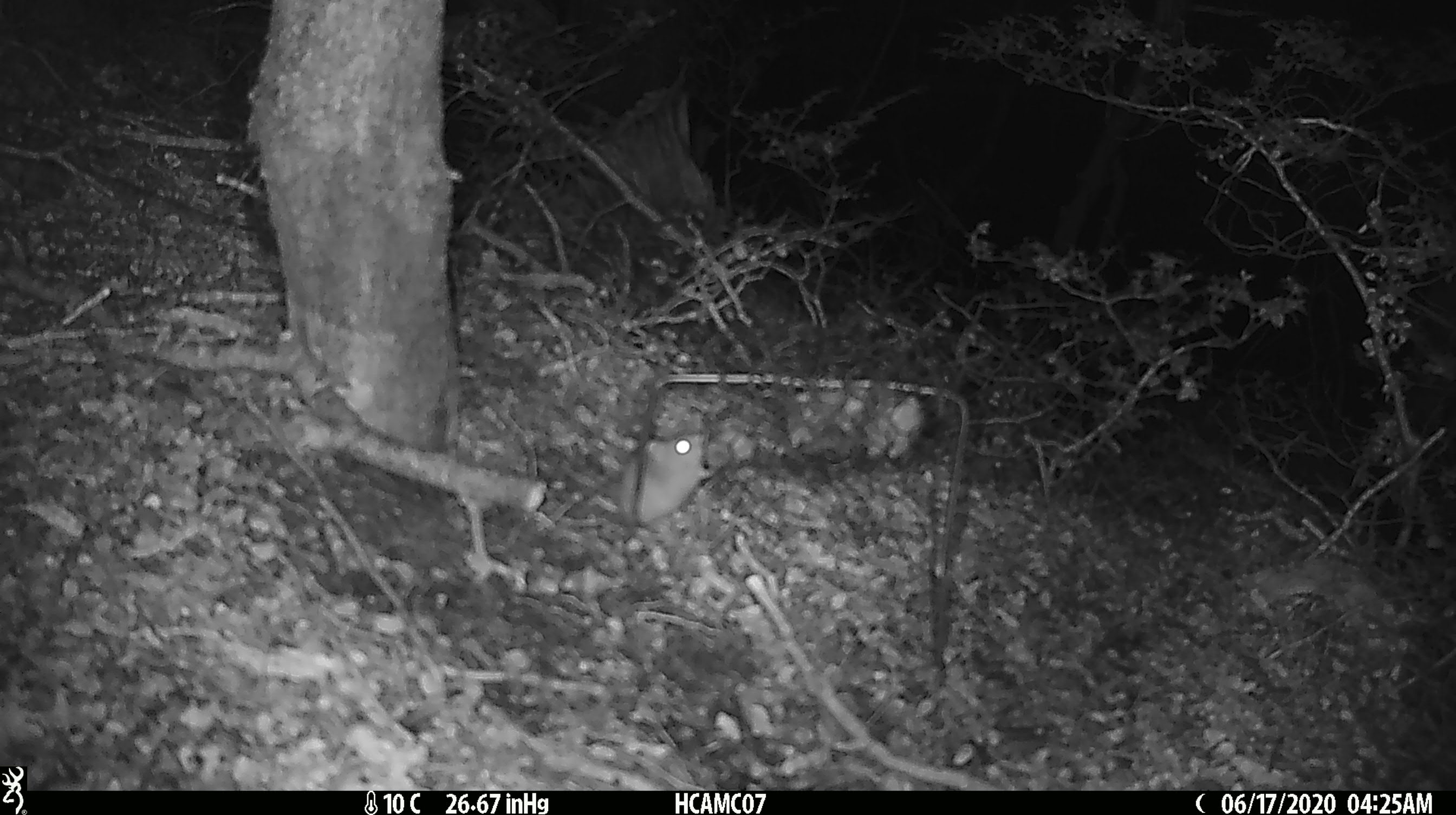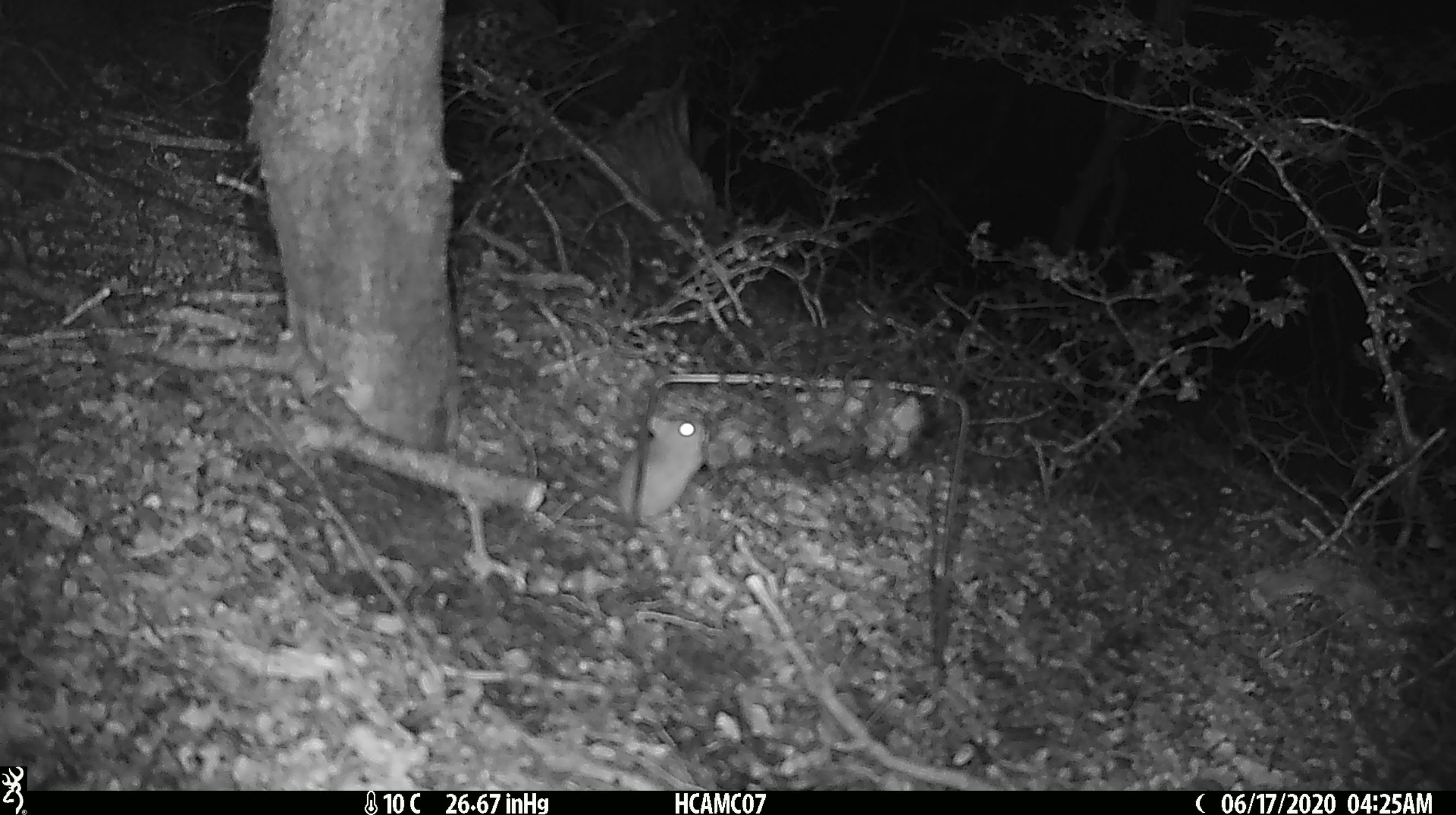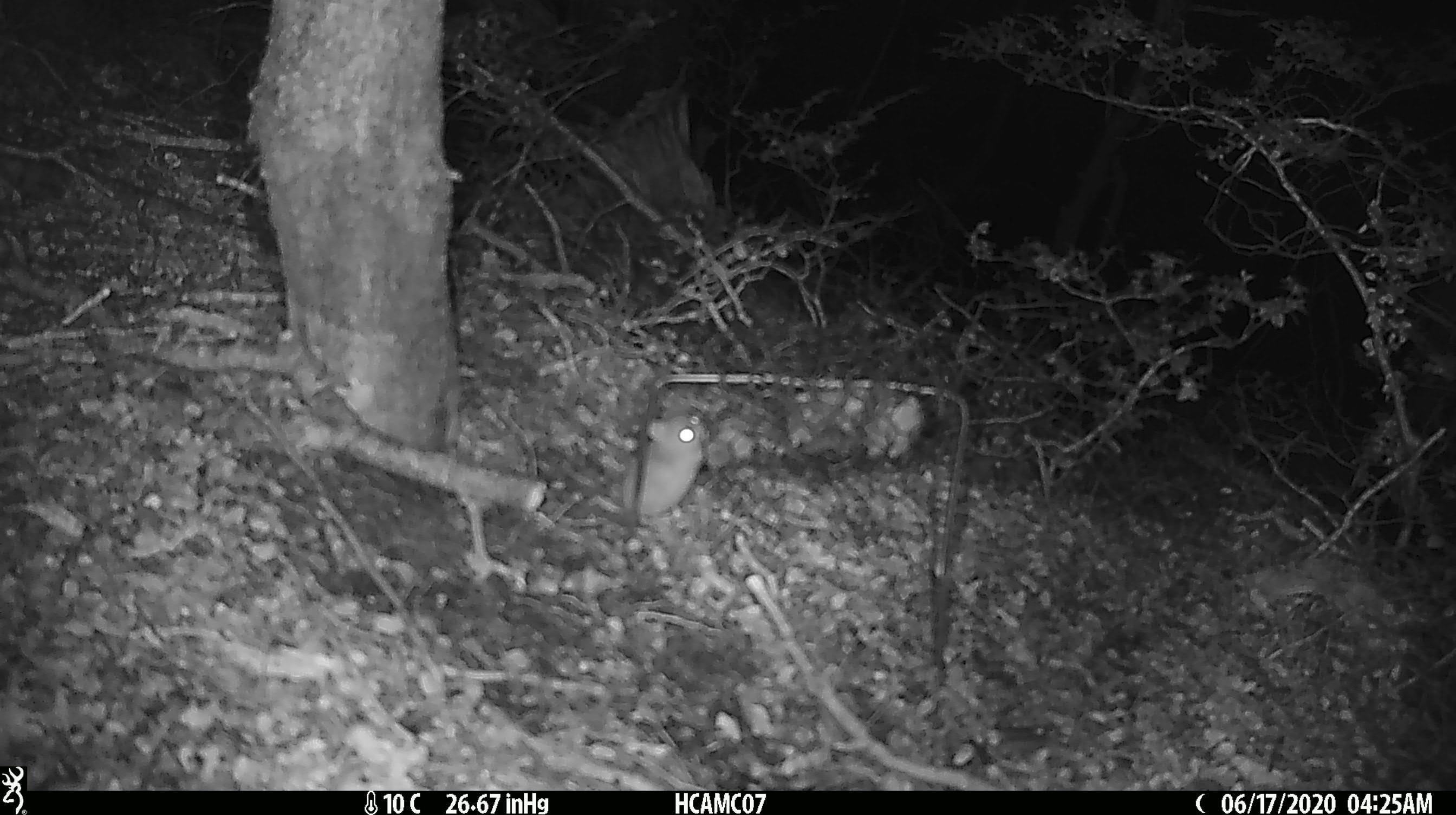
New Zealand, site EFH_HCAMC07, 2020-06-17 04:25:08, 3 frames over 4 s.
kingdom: Animalia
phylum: Chordata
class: Mammalia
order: Rodentia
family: Muridae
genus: Mus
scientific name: Mus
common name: mouse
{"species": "mouse (Mus)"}